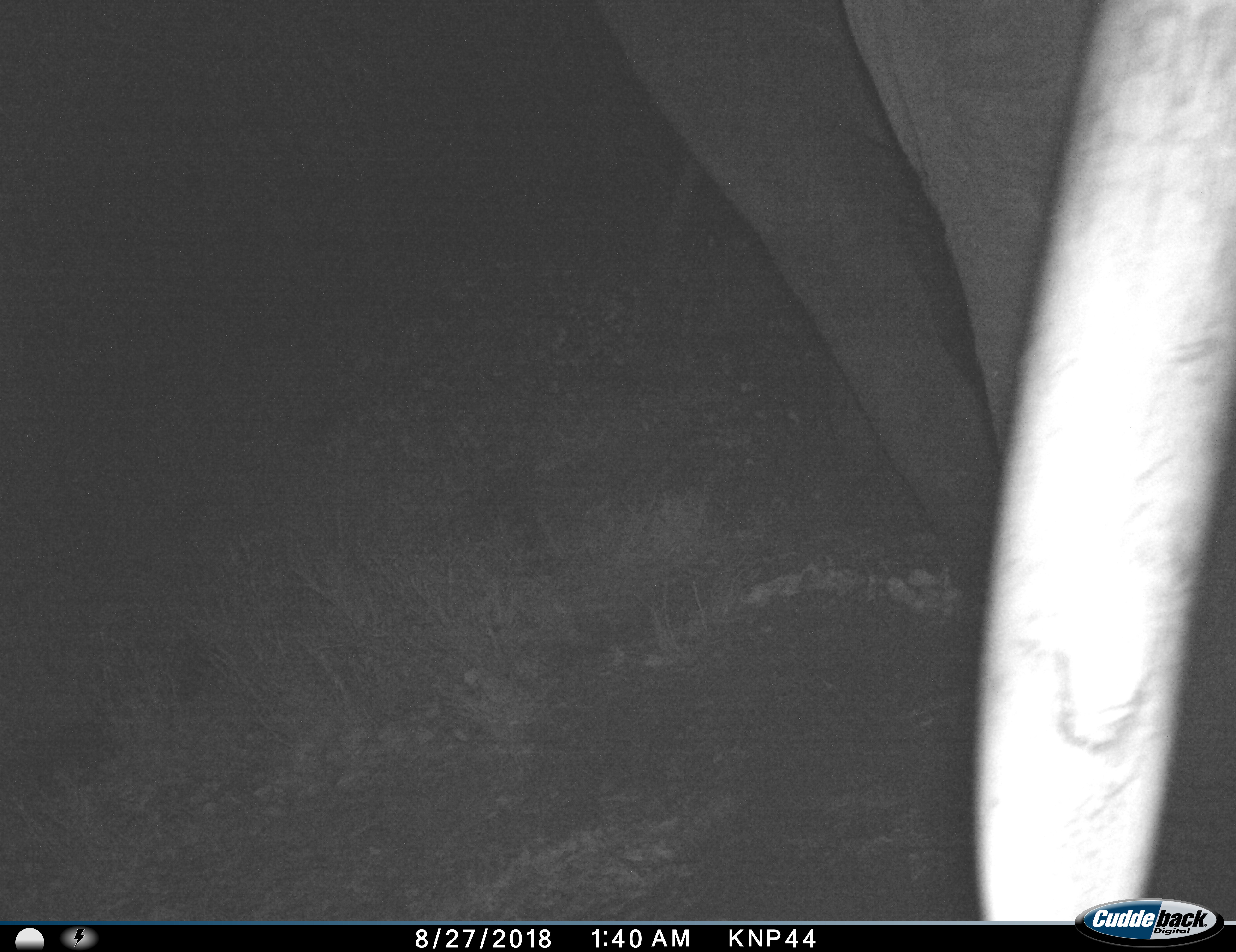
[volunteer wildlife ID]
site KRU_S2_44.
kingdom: Animalia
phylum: Chordata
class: Mammalia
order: Proboscidea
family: Elephantidae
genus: Loxodonta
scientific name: Loxodonta africana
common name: african bush elephant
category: elephant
Elephant (african bush elephant) (Loxodonta africana), count 1. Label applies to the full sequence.